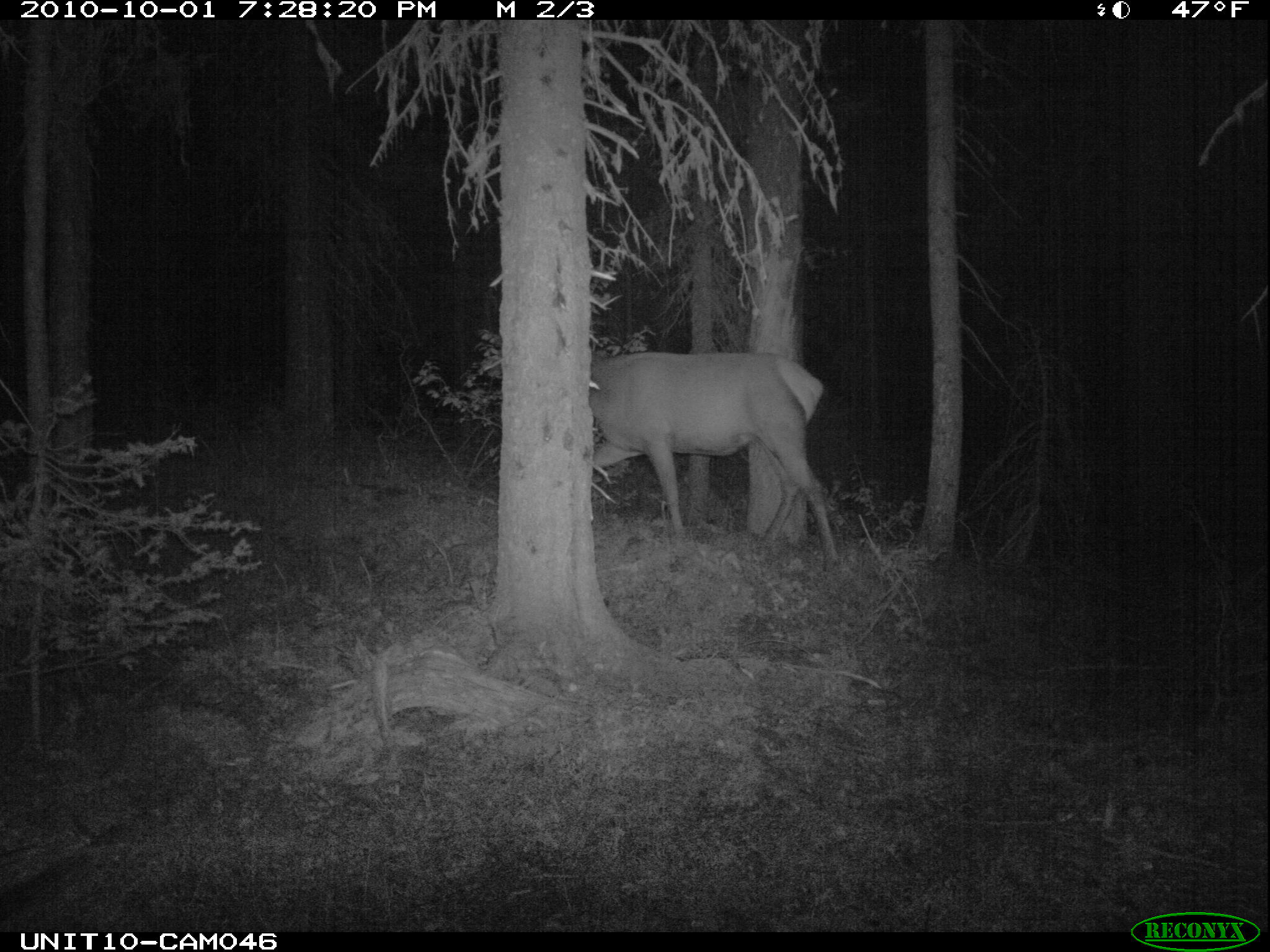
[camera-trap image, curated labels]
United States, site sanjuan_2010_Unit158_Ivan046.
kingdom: Animalia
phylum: Chordata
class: Mammalia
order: Artiodactyla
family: Cervidae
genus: Cervus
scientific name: Cervus elaphus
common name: red deer